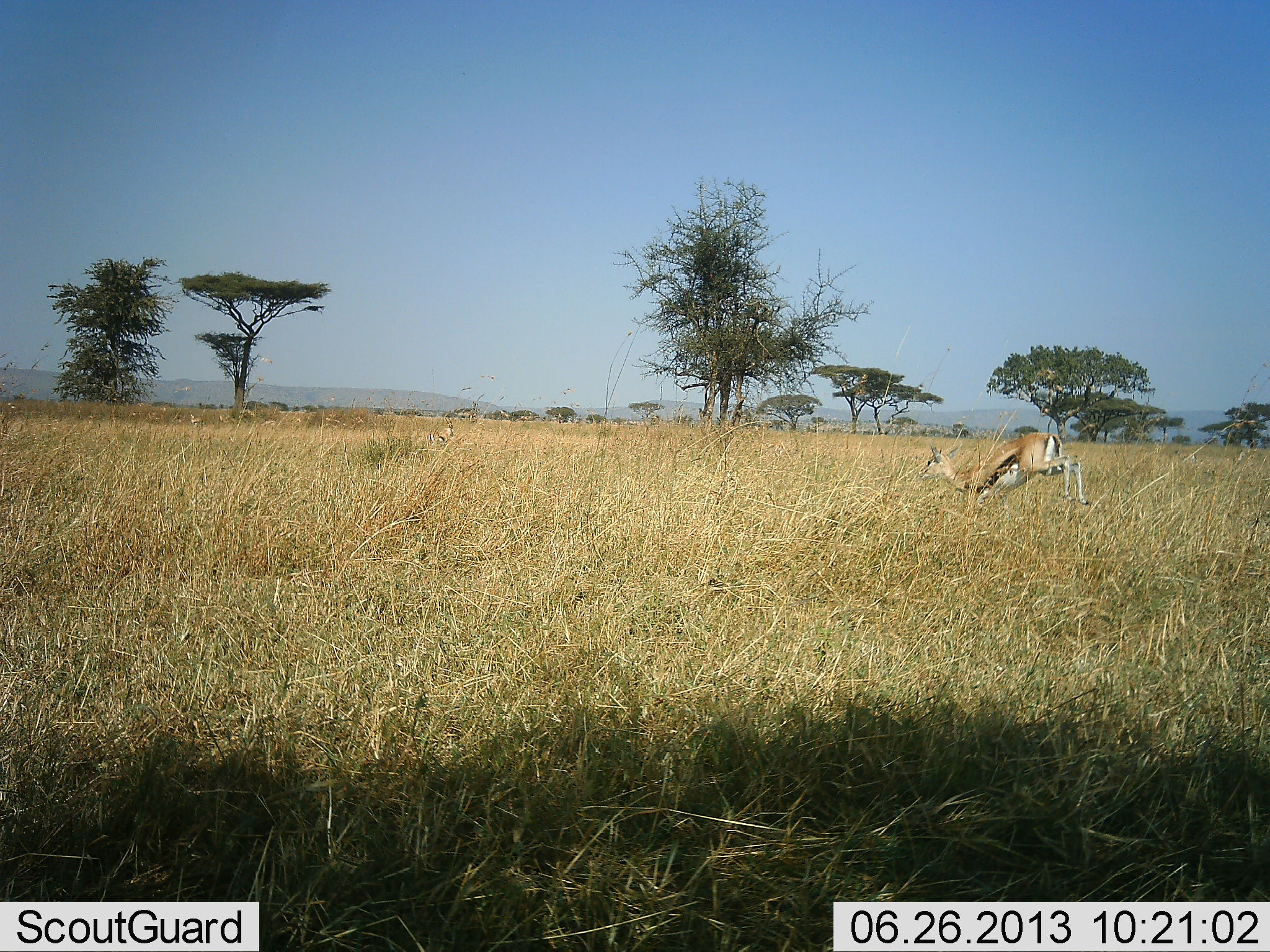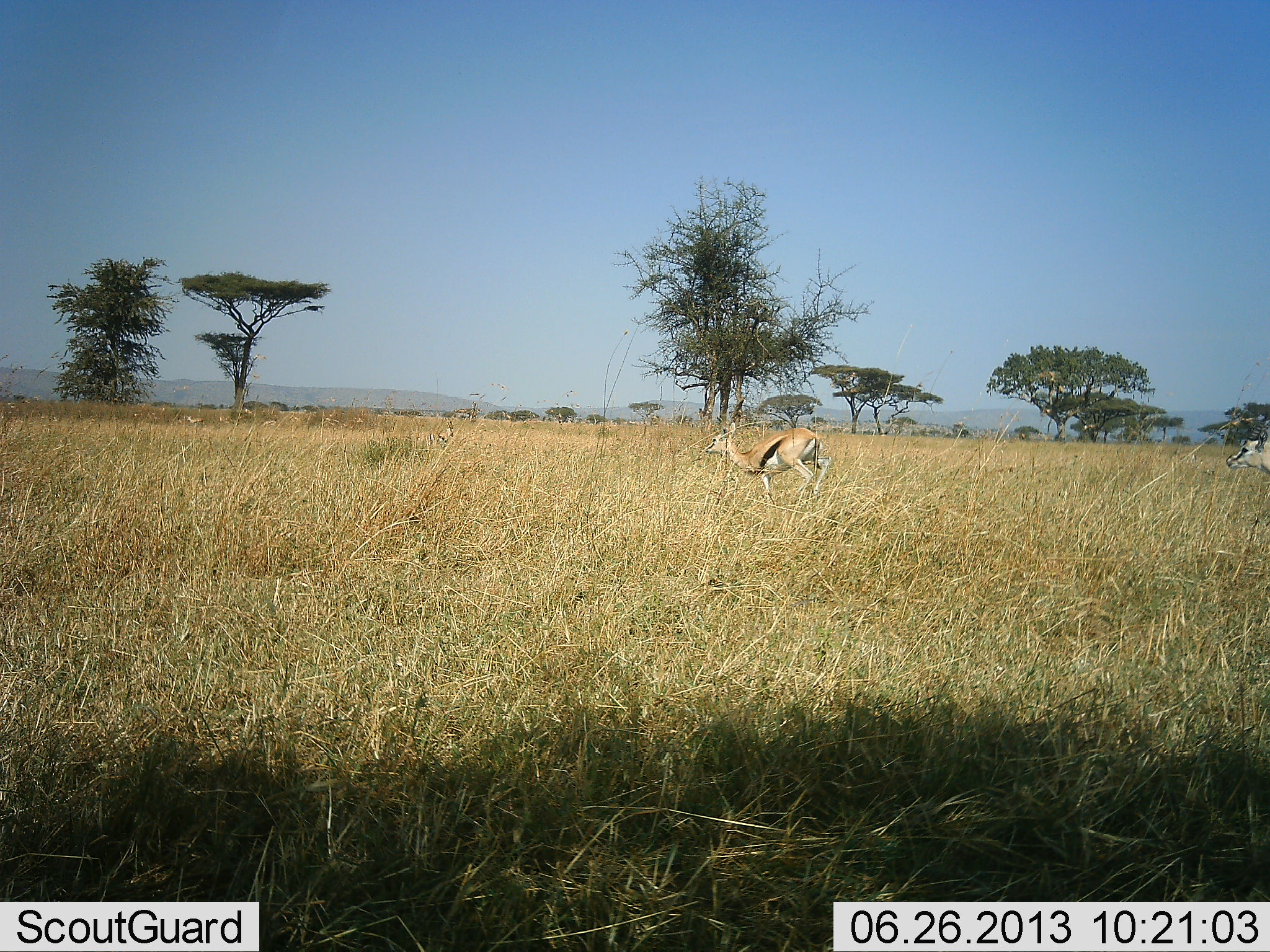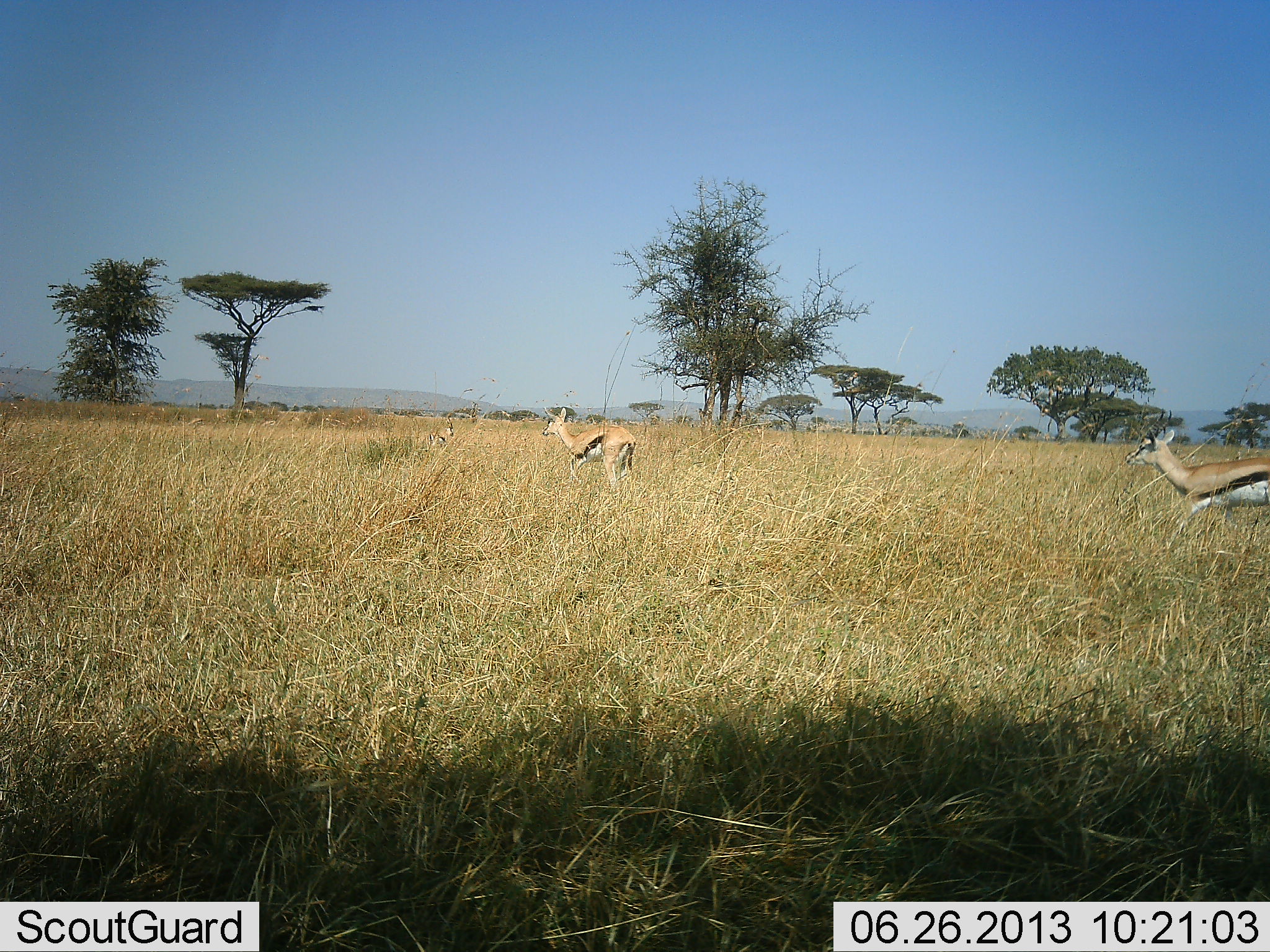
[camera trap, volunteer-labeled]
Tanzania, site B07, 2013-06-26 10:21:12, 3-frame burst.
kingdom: Animalia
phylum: Chordata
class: Mammalia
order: Artiodactyla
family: Bovidae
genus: Eudorcas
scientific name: Eudorcas thomsonii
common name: thomson's gazelle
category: gazellethomsons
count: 2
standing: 11%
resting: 0%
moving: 92%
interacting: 3%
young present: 0%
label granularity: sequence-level